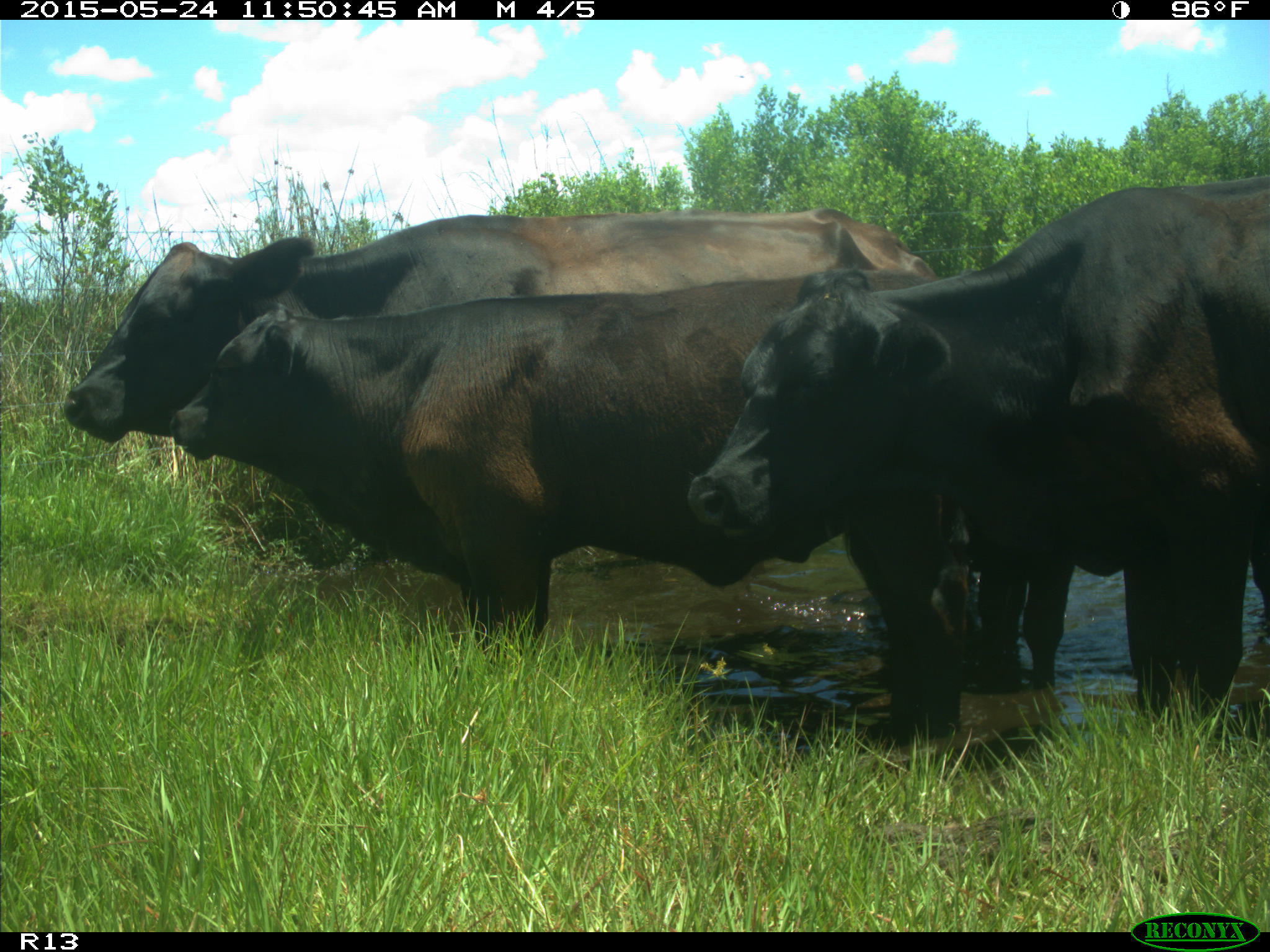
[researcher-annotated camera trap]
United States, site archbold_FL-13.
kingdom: Animalia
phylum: Chordata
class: Mammalia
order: Artiodactyla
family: Bovidae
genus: Bos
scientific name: Bos taurus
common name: domestic cow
Bos taurus (domestic cow).